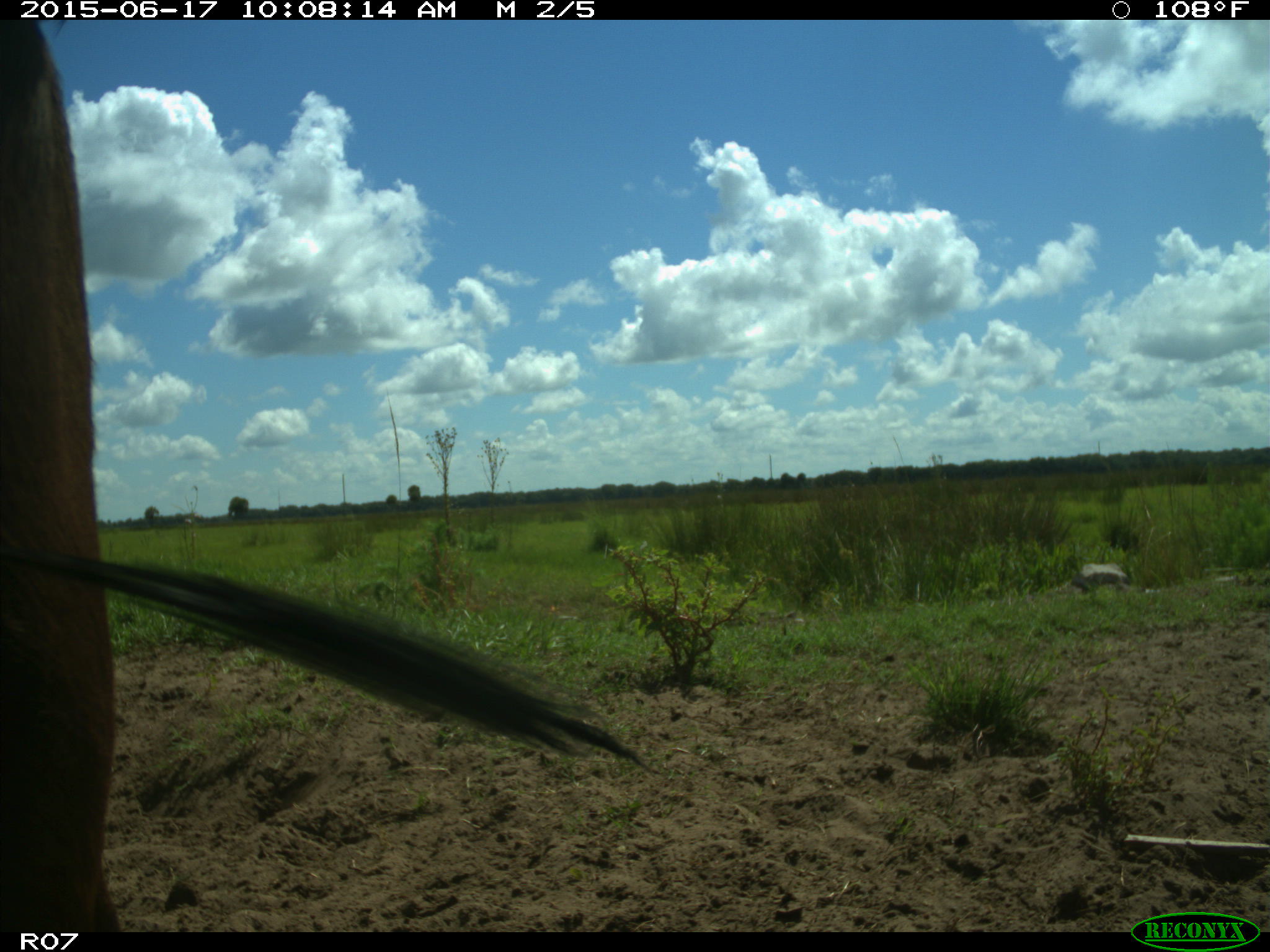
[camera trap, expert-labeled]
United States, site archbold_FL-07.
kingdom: Animalia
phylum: Chordata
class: Mammalia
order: Artiodactyla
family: Bovidae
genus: Bos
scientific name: Bos taurus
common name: domestic cow